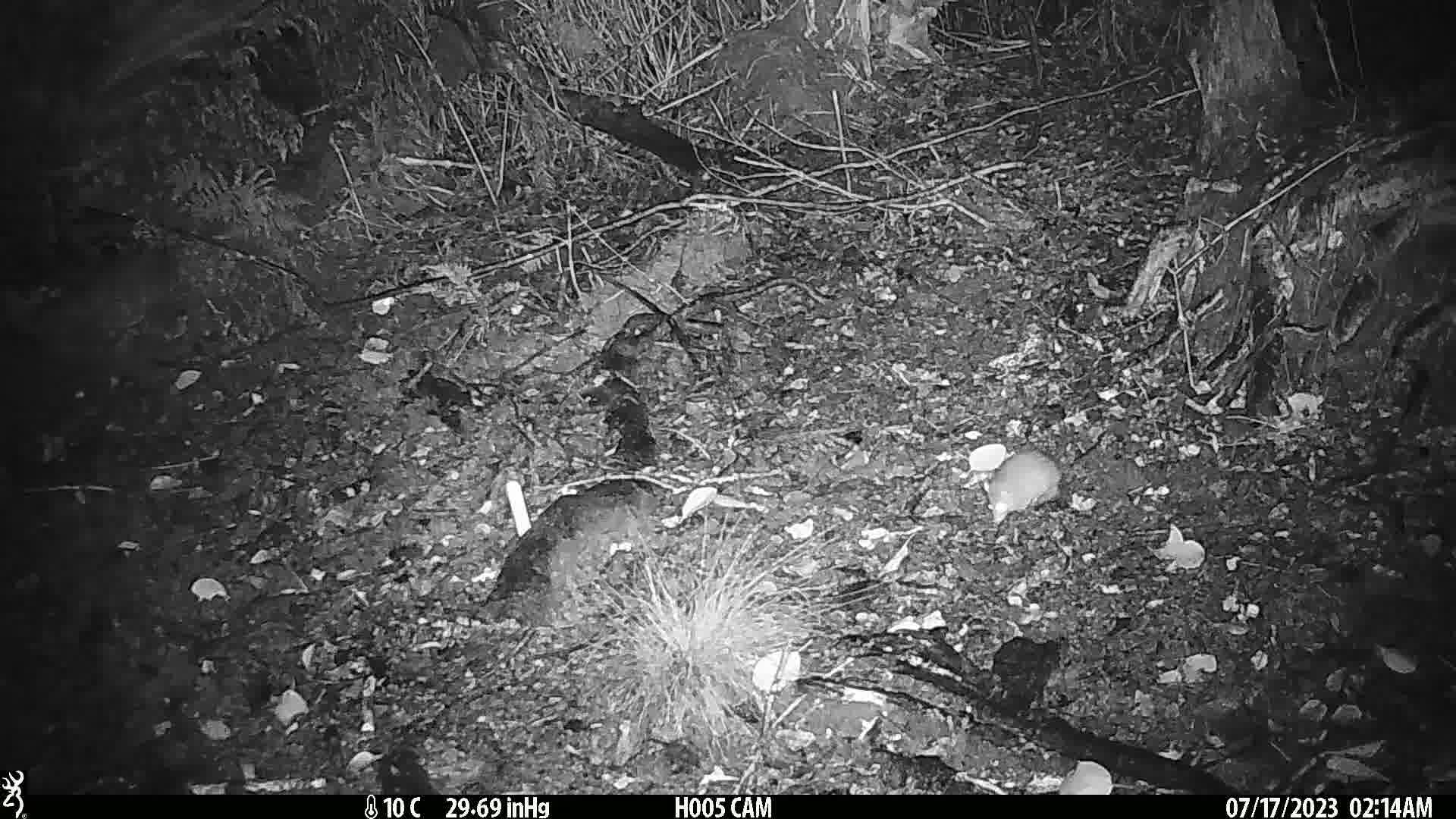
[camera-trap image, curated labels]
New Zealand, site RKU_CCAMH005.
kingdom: Animalia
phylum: Chordata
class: Mammalia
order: Rodentia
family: Muridae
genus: Rattus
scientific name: Rattus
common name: rat